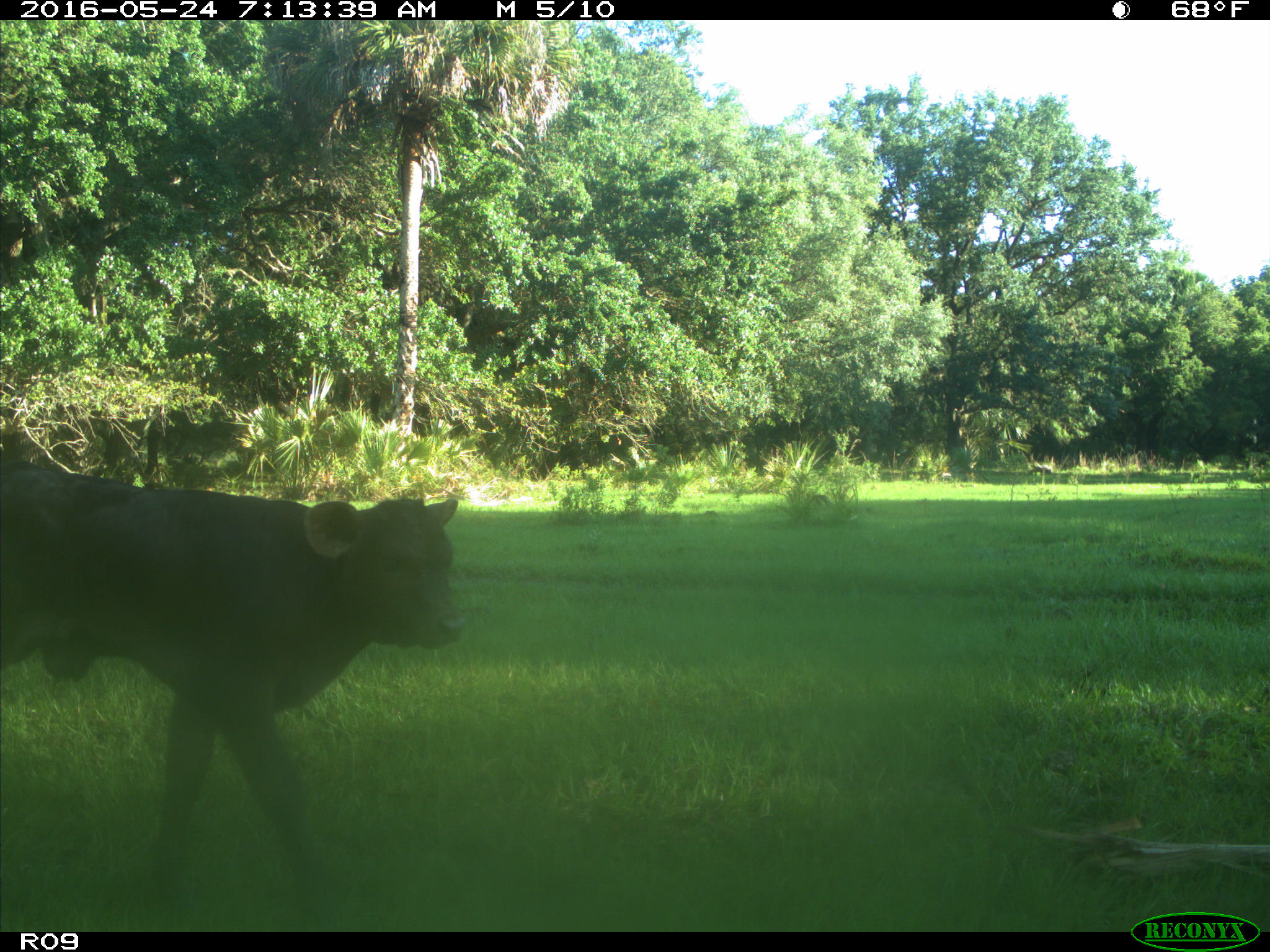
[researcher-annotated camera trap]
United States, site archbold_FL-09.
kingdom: Animalia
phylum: Chordata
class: Mammalia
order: Artiodactyla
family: Bovidae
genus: Bos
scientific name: Bos taurus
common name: domestic cow